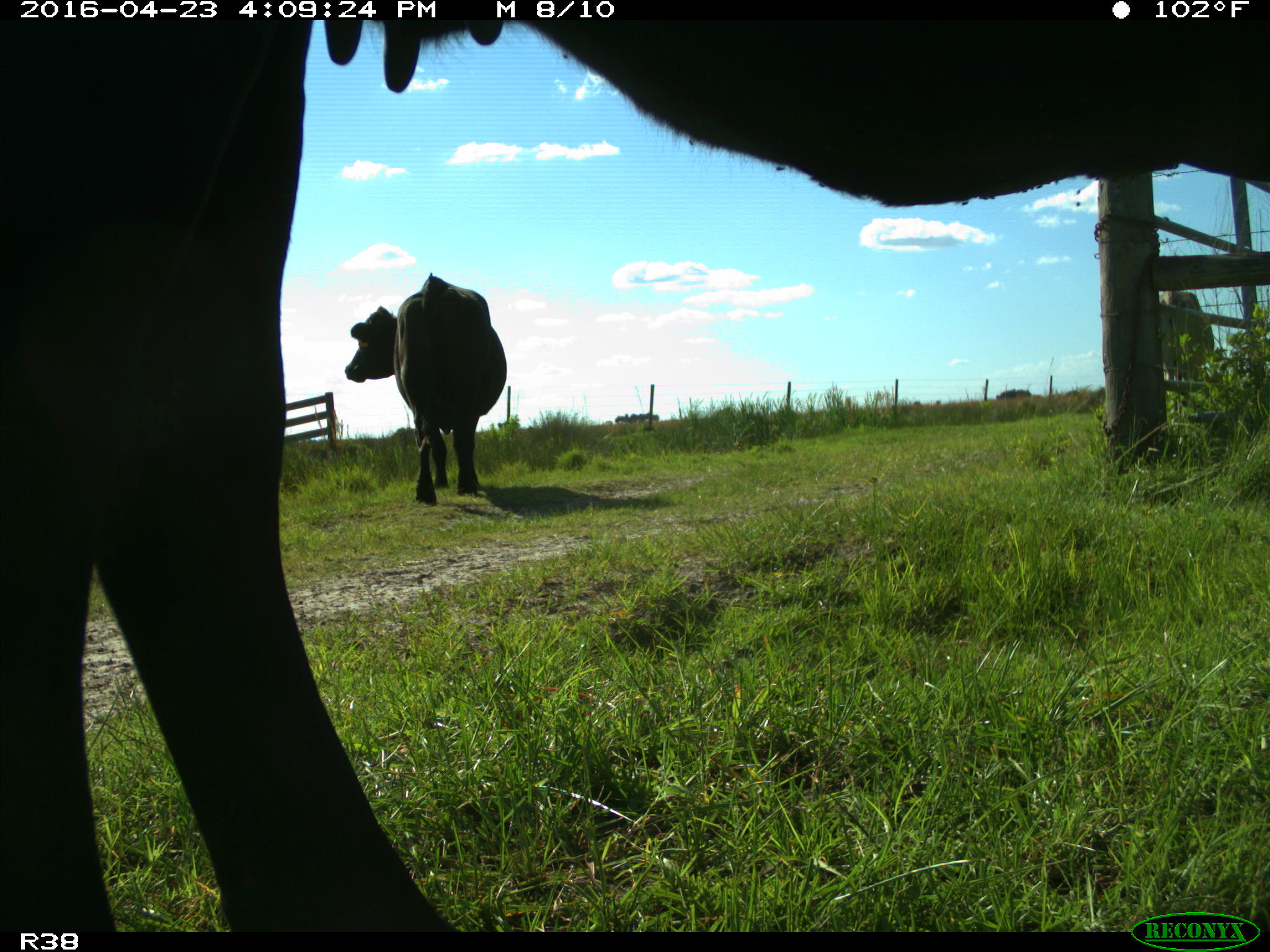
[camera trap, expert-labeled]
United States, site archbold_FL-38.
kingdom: Animalia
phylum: Chordata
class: Mammalia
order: Artiodactyla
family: Bovidae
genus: Bos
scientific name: Bos taurus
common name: domestic cow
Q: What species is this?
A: Bos taurus (domestic cow).